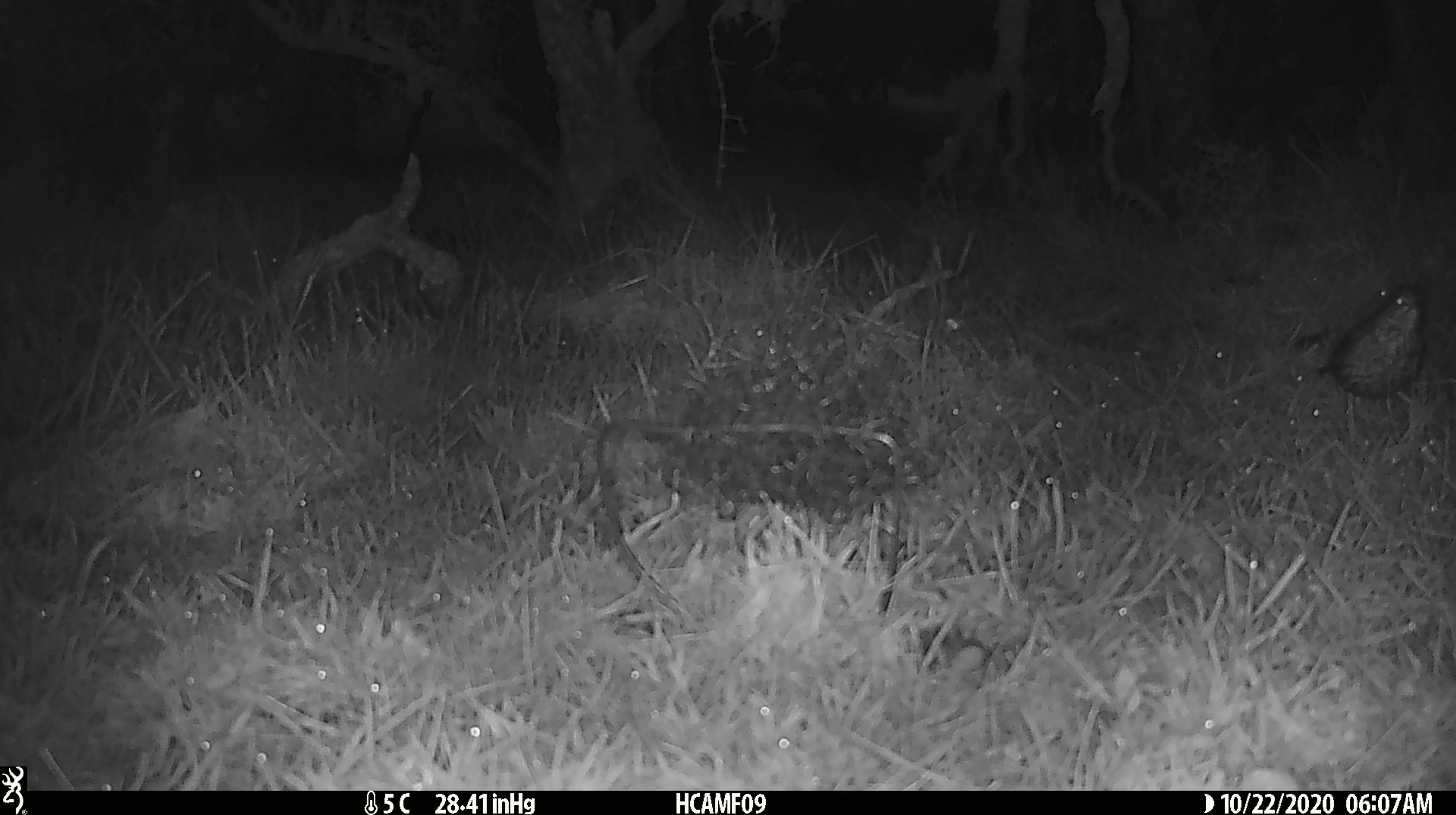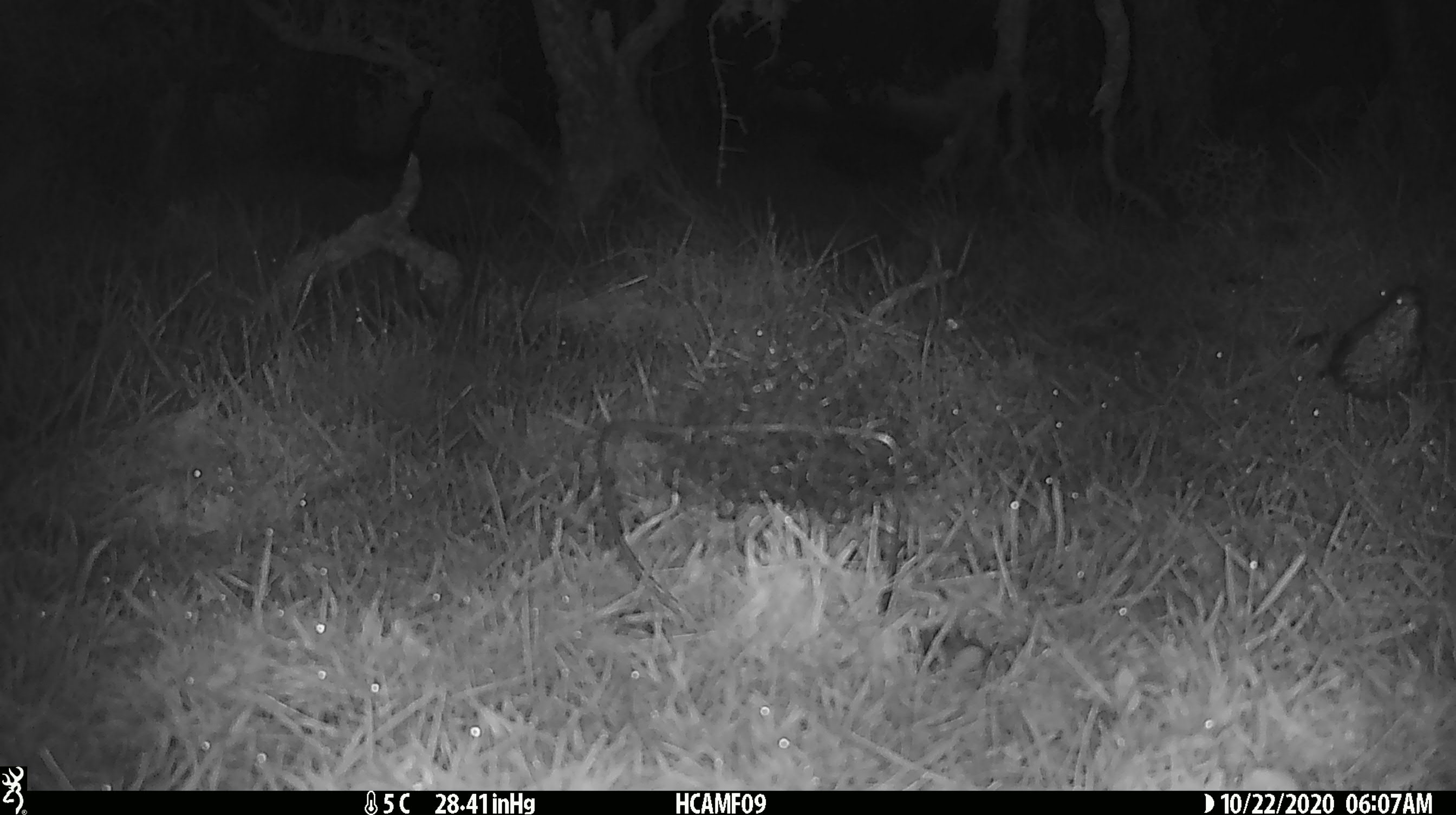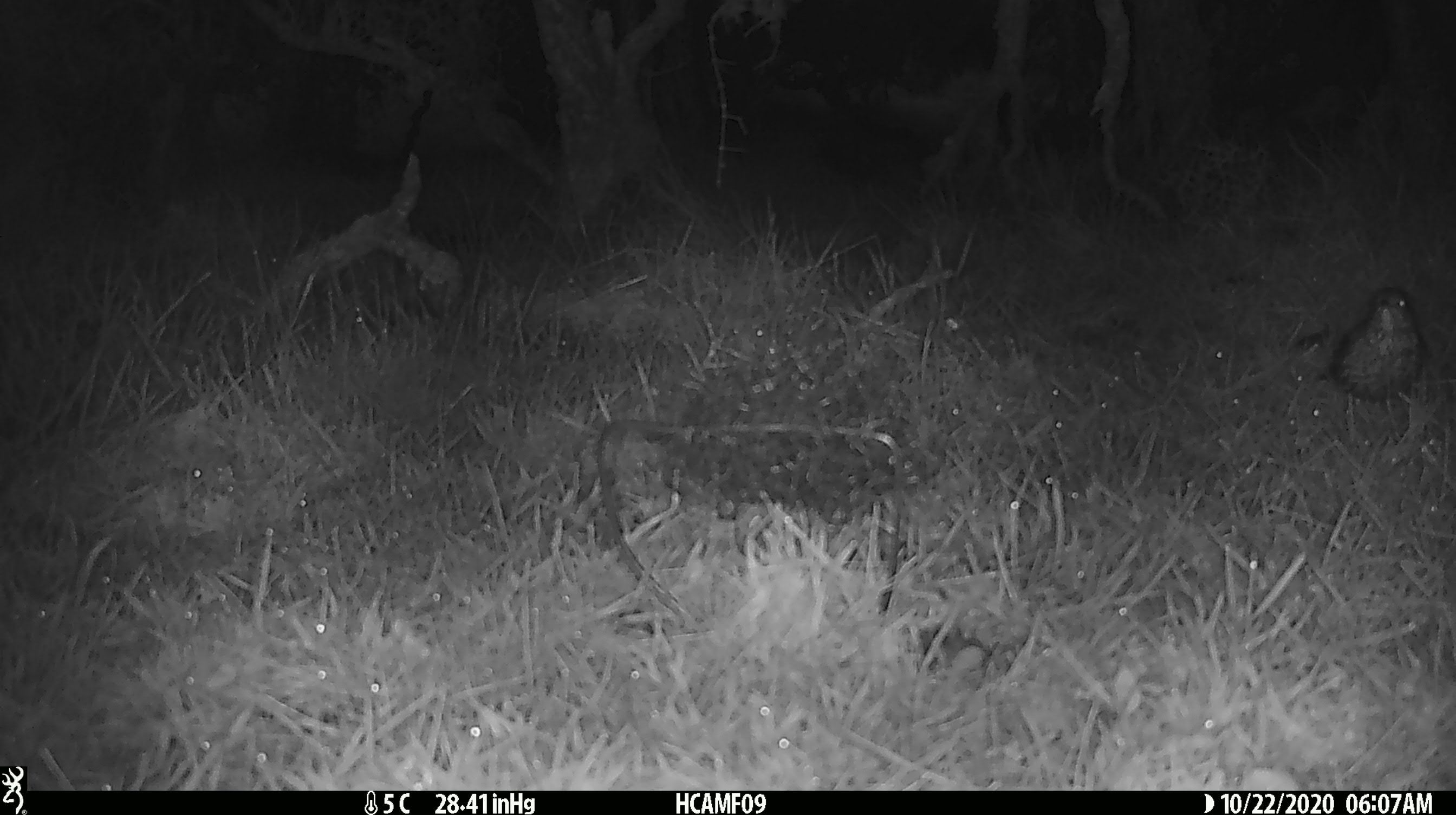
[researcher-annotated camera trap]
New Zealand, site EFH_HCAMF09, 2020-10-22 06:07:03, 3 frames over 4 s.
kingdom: Animalia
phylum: Chordata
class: Aves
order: Passeriformes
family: Turdidae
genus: Turdus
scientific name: Turdus philomelos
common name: song thrush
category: thrush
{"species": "thrush (song thrush) (Turdus philomelos)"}